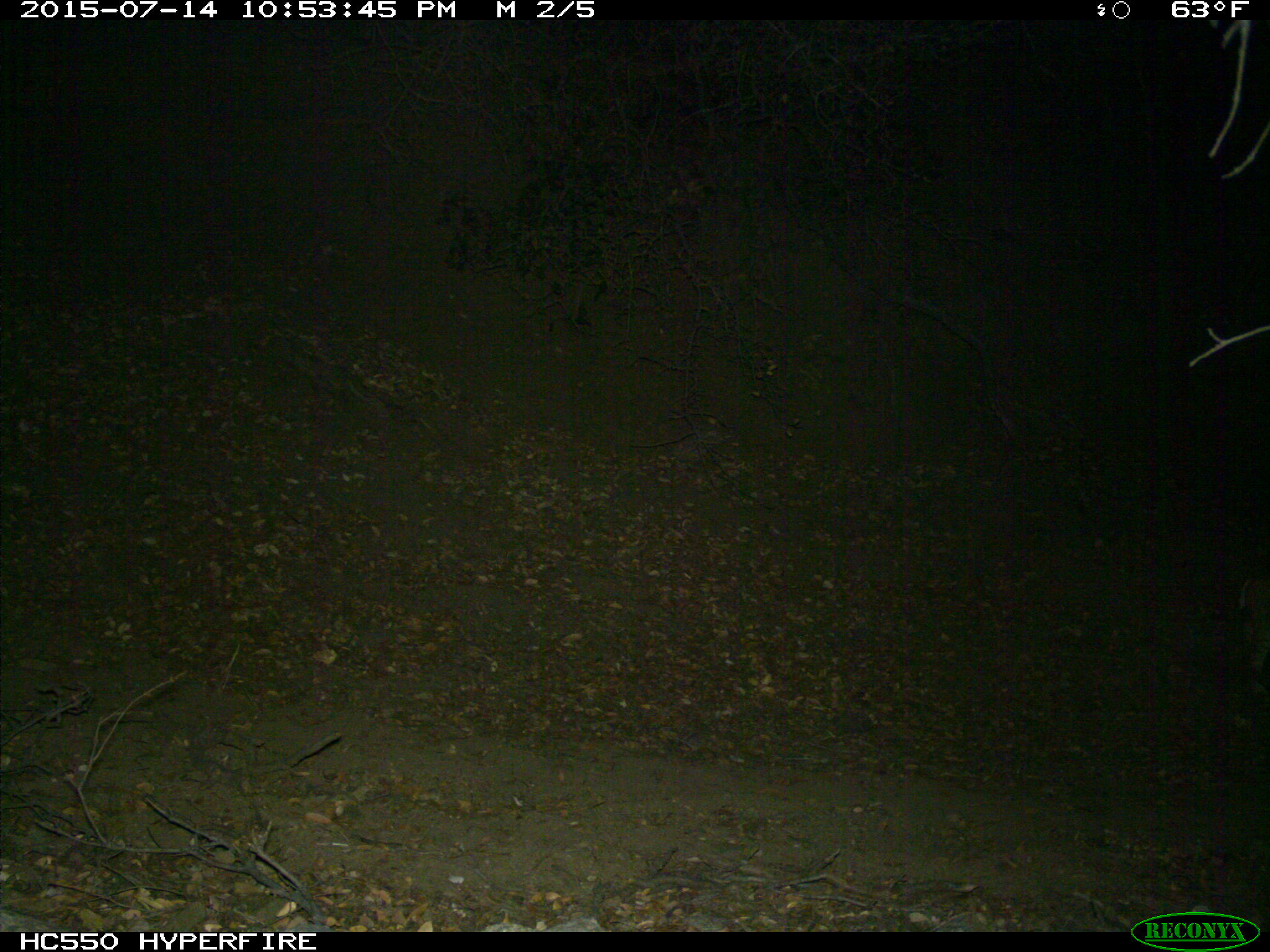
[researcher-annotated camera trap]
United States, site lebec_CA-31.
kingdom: Animalia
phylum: Chordata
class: Mammalia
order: Carnivora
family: Felidae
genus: Lynx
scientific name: Lynx rufus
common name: bobcat